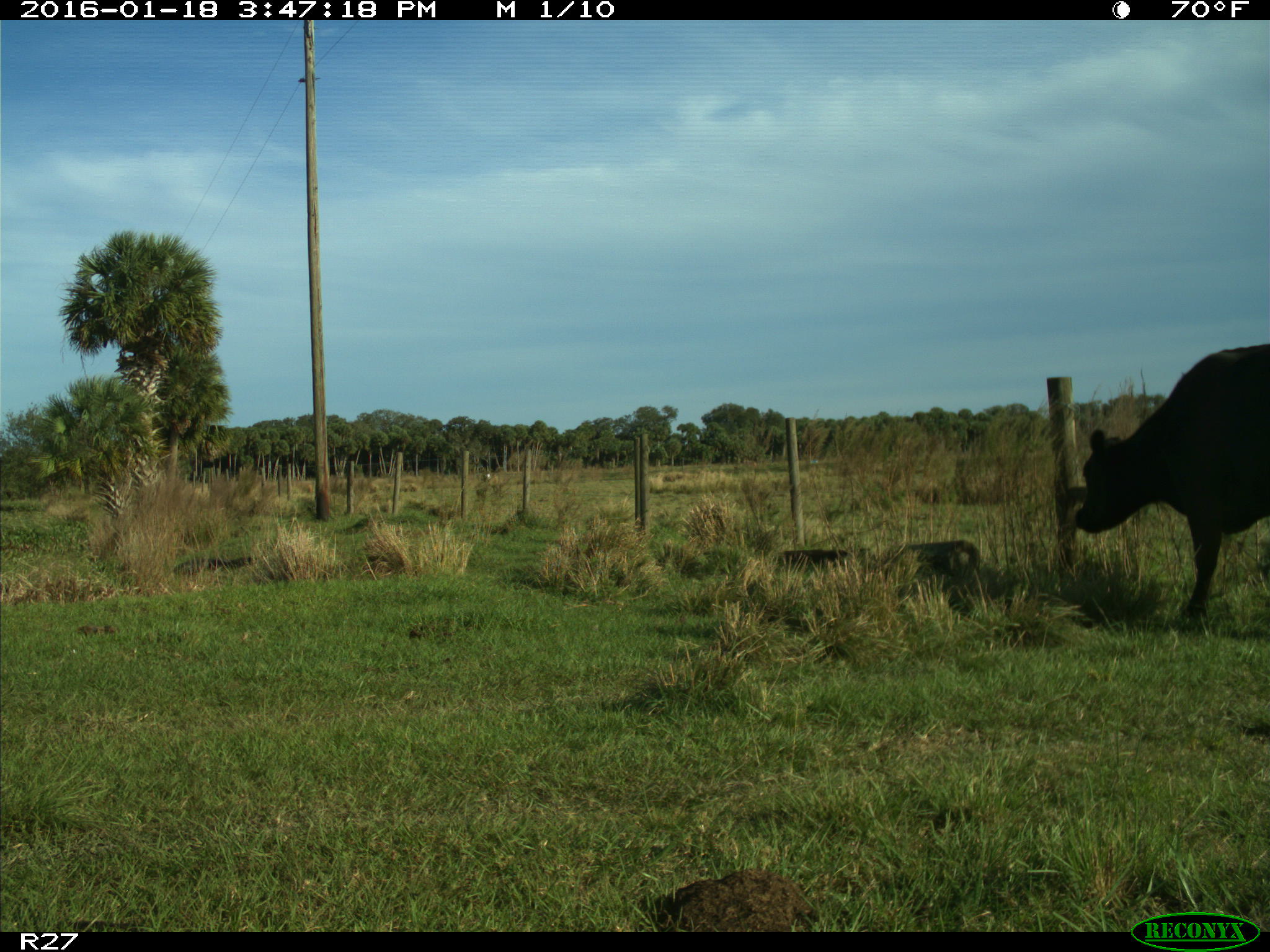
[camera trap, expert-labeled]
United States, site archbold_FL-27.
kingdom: Animalia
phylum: Chordata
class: Mammalia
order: Artiodactyla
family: Bovidae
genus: Bos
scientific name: Bos taurus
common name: domestic cow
Bos taurus (domestic cow).